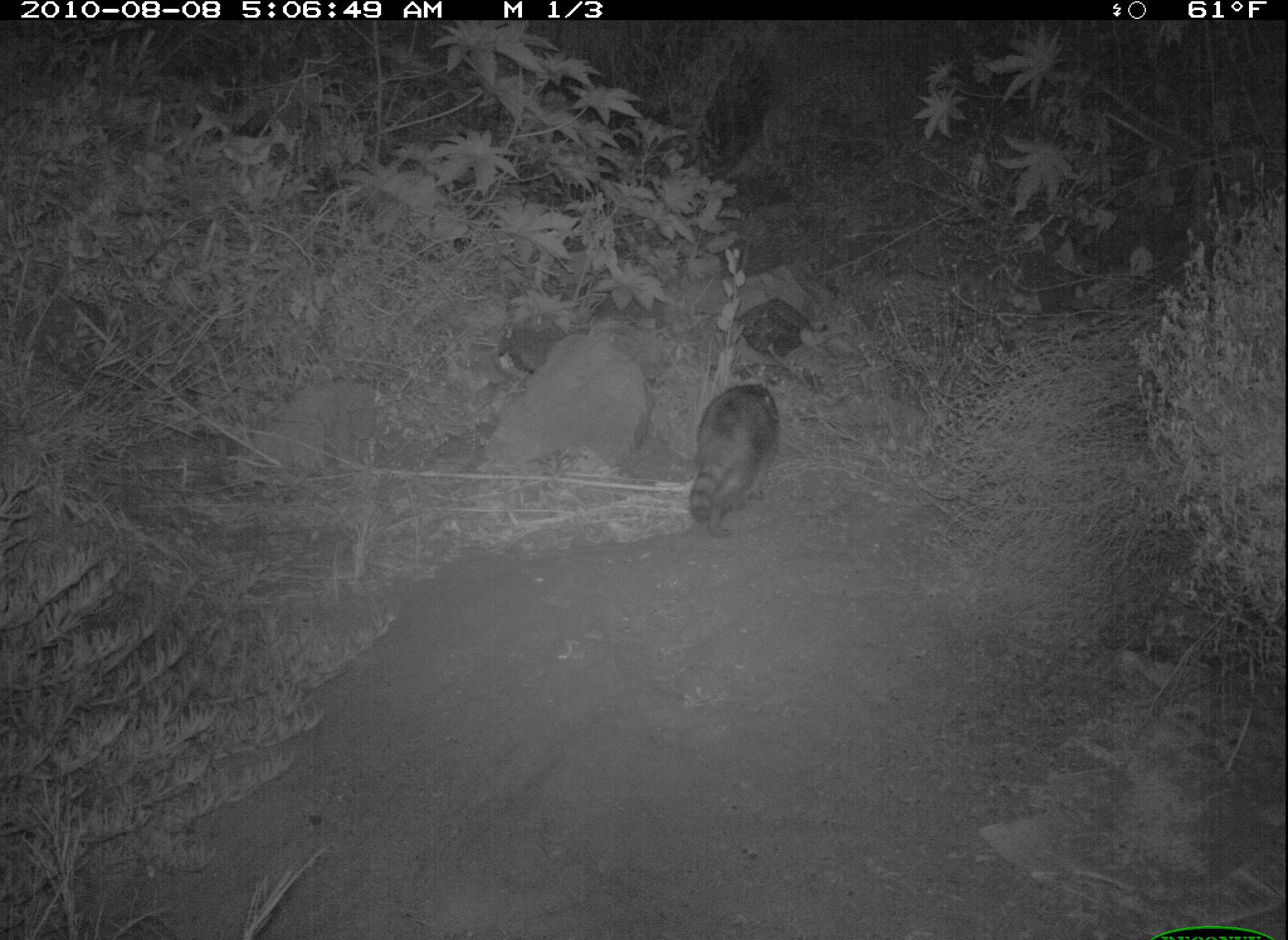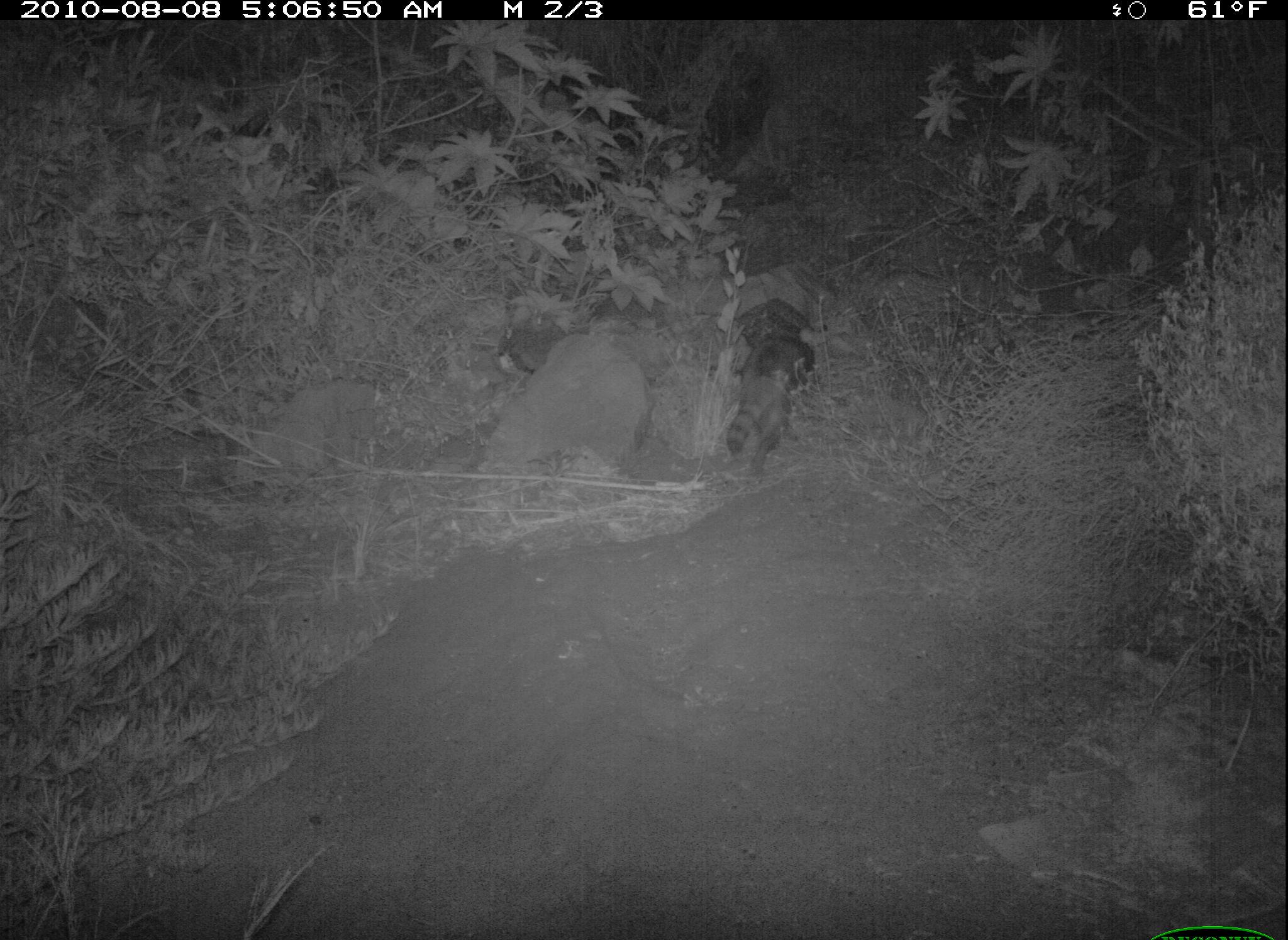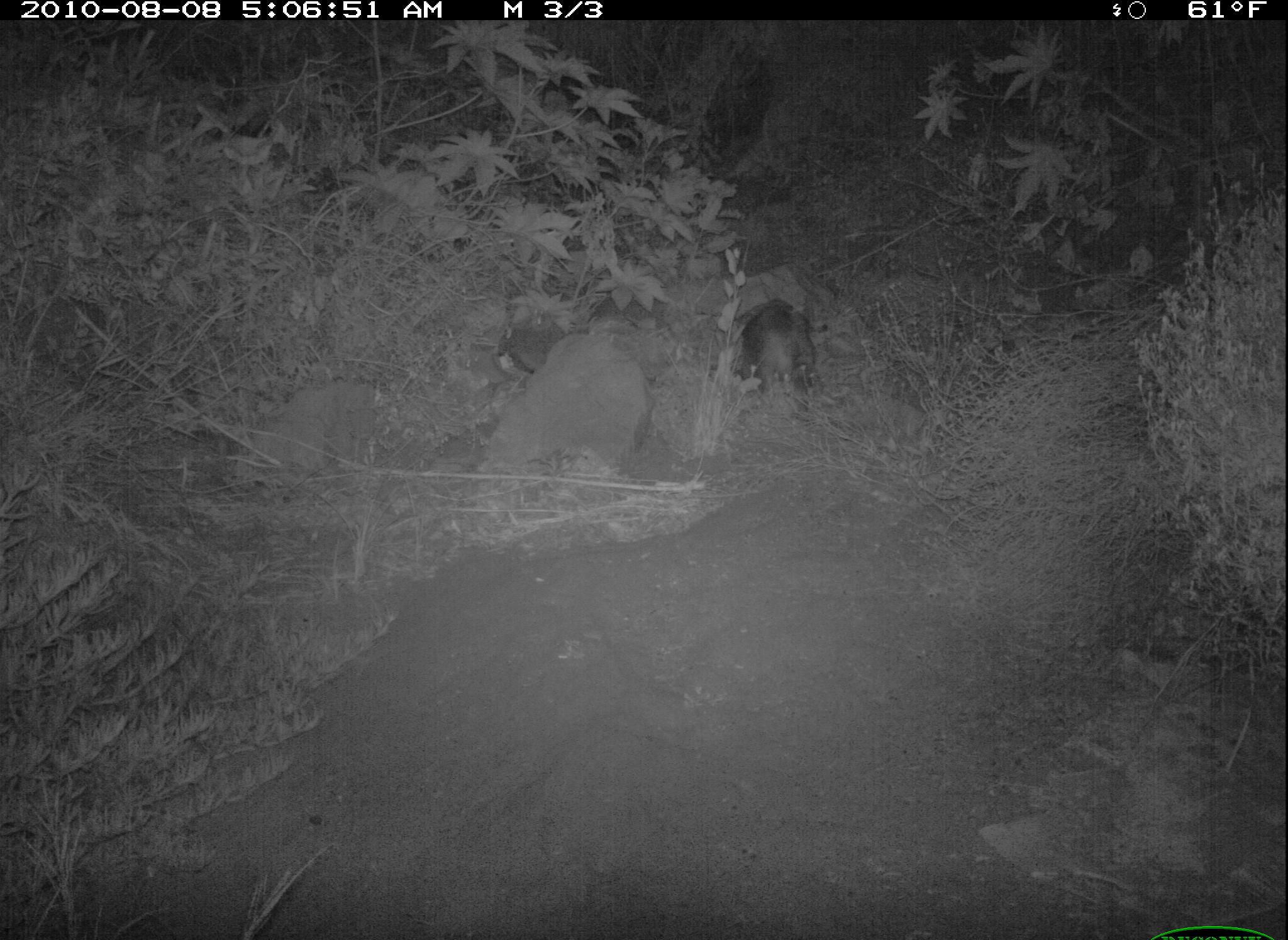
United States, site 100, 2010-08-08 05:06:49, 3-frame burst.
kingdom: Animalia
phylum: Chordata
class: Mammalia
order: Carnivora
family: Procyonidae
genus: Procyon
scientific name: Procyon lotor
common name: raccoon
Raccoon (Procyon lotor).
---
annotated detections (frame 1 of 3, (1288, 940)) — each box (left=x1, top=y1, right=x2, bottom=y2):
raccoon: (left=652, top=372, right=808, bottom=551)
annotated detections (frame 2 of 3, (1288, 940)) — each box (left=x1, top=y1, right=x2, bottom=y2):
raccoon: (left=699, top=319, right=832, bottom=478)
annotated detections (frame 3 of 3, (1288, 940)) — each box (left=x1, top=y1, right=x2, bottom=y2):
raccoon: (left=718, top=283, right=828, bottom=409)